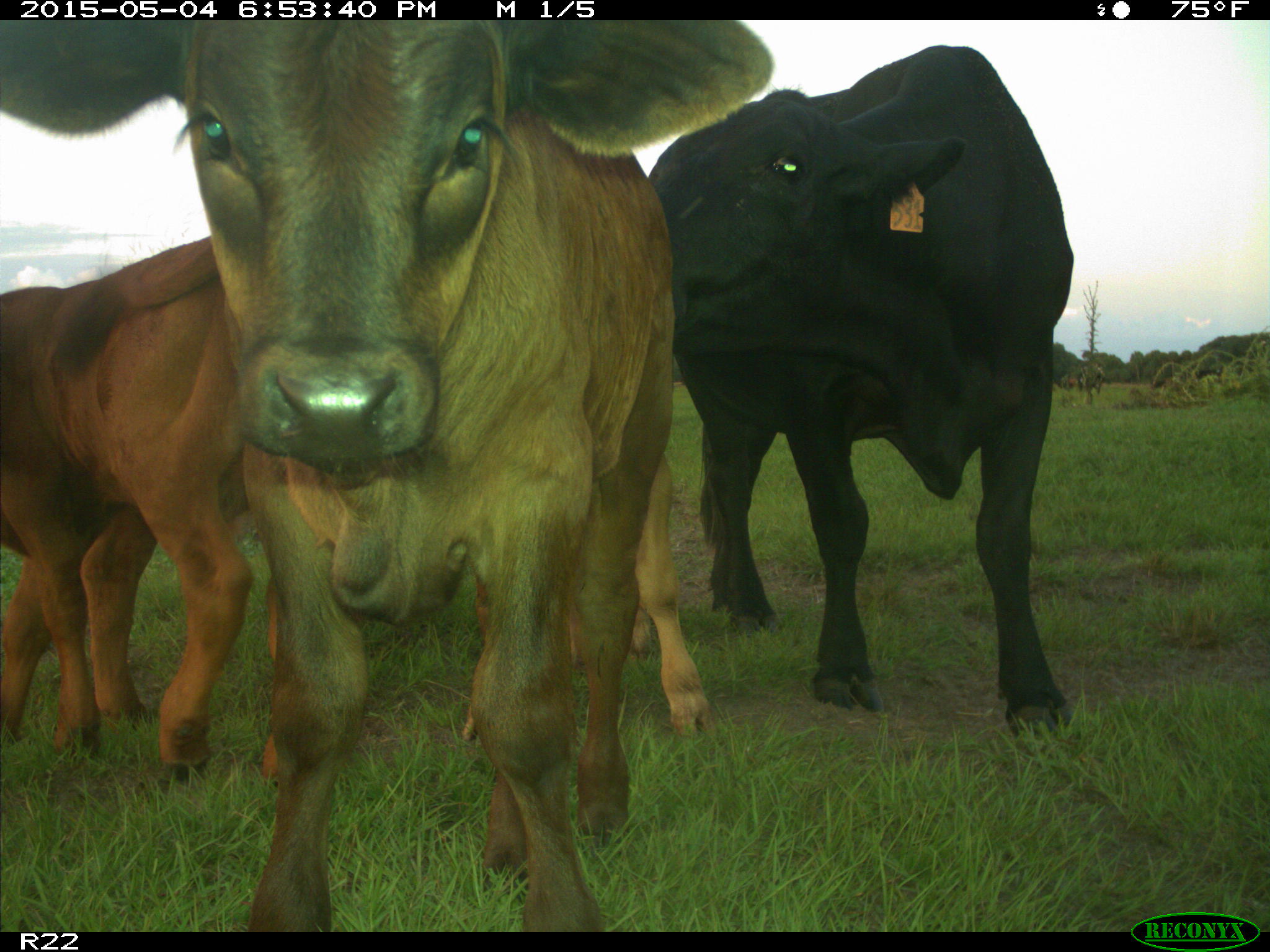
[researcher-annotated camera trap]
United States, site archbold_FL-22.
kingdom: Animalia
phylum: Chordata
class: Mammalia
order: Artiodactyla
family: Bovidae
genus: Bos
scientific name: Bos taurus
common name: domestic cow